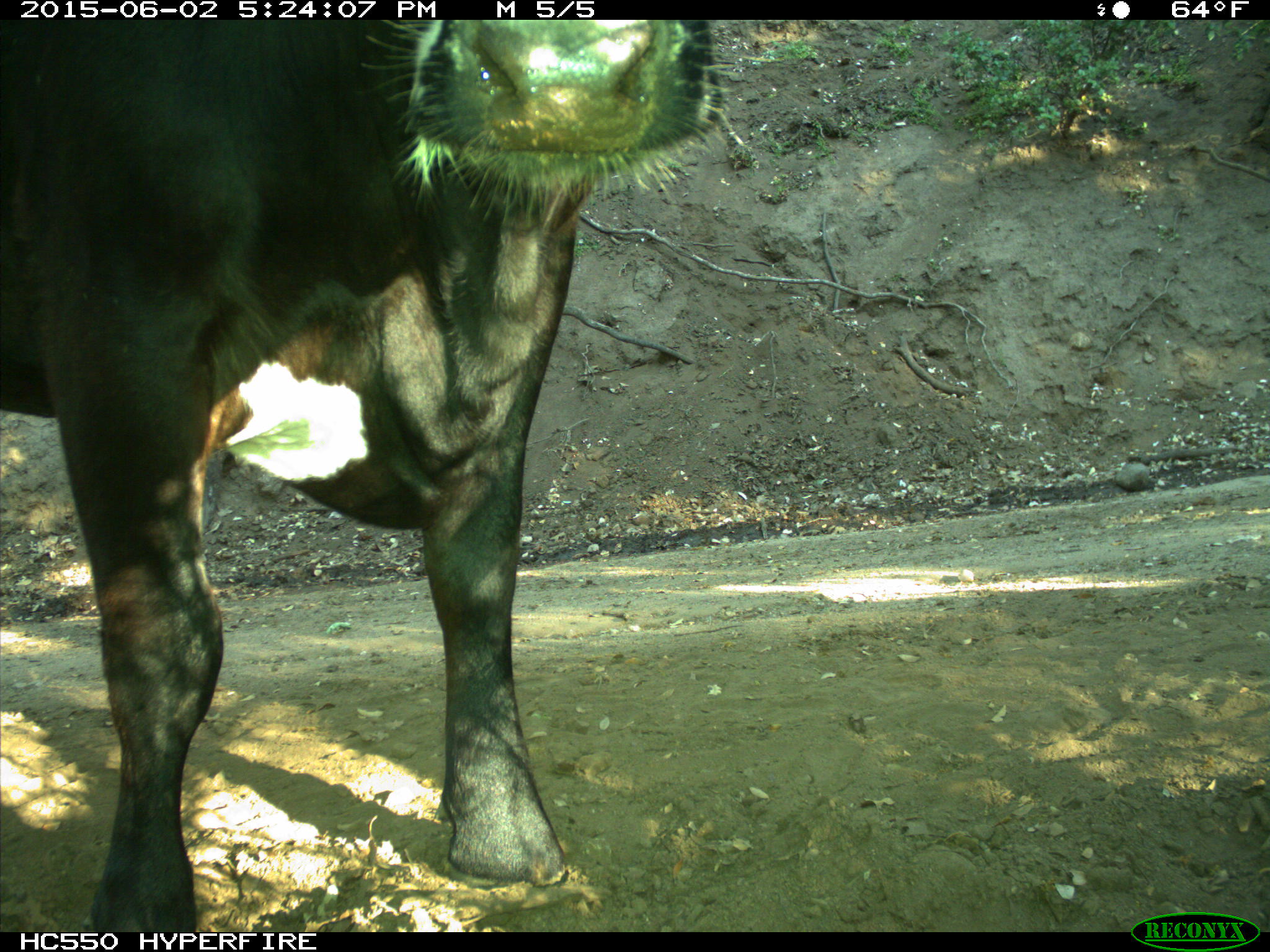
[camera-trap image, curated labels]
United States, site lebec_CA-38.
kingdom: Animalia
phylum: Chordata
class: Mammalia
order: Artiodactyla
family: Bovidae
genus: Bos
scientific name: Bos taurus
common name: domestic cow